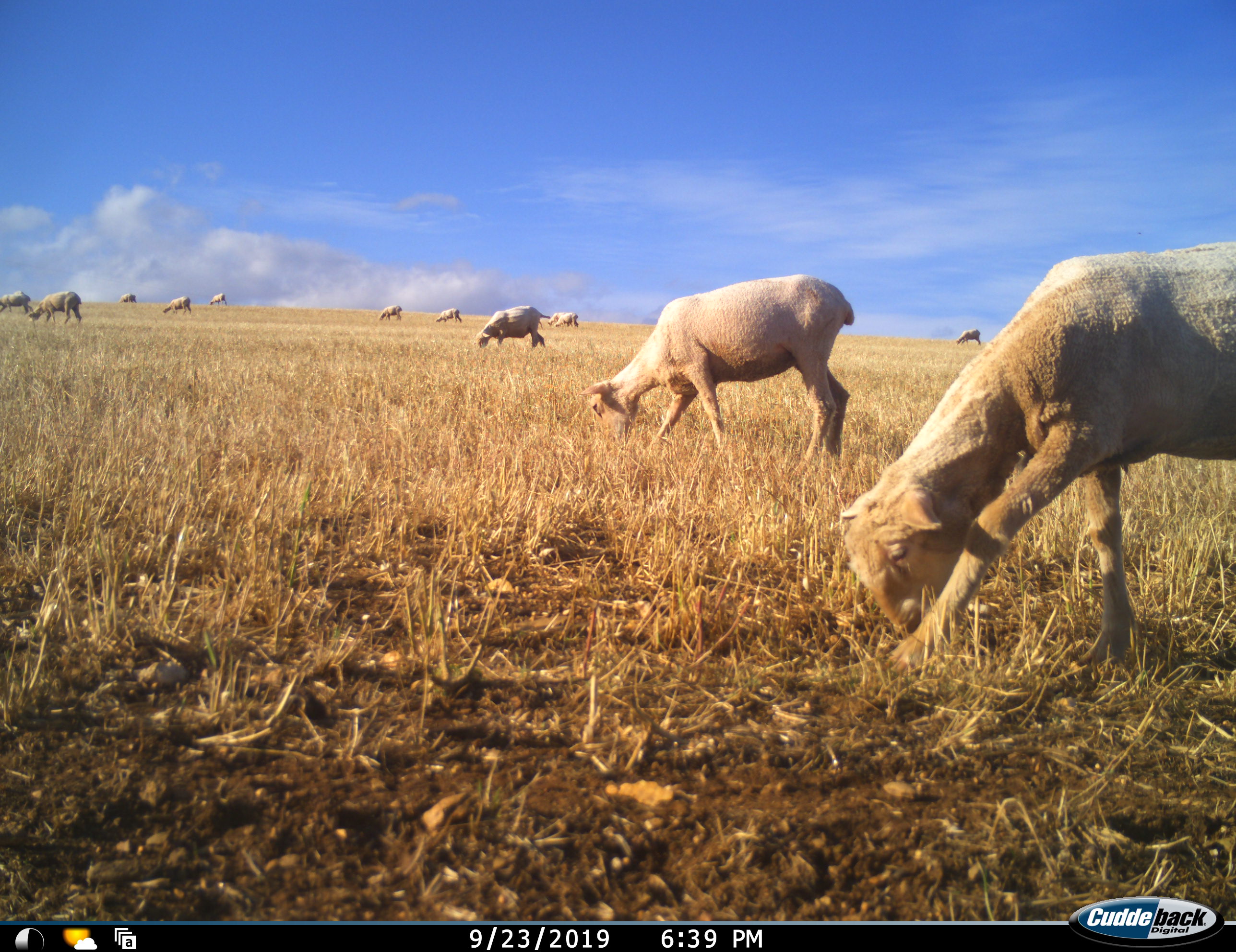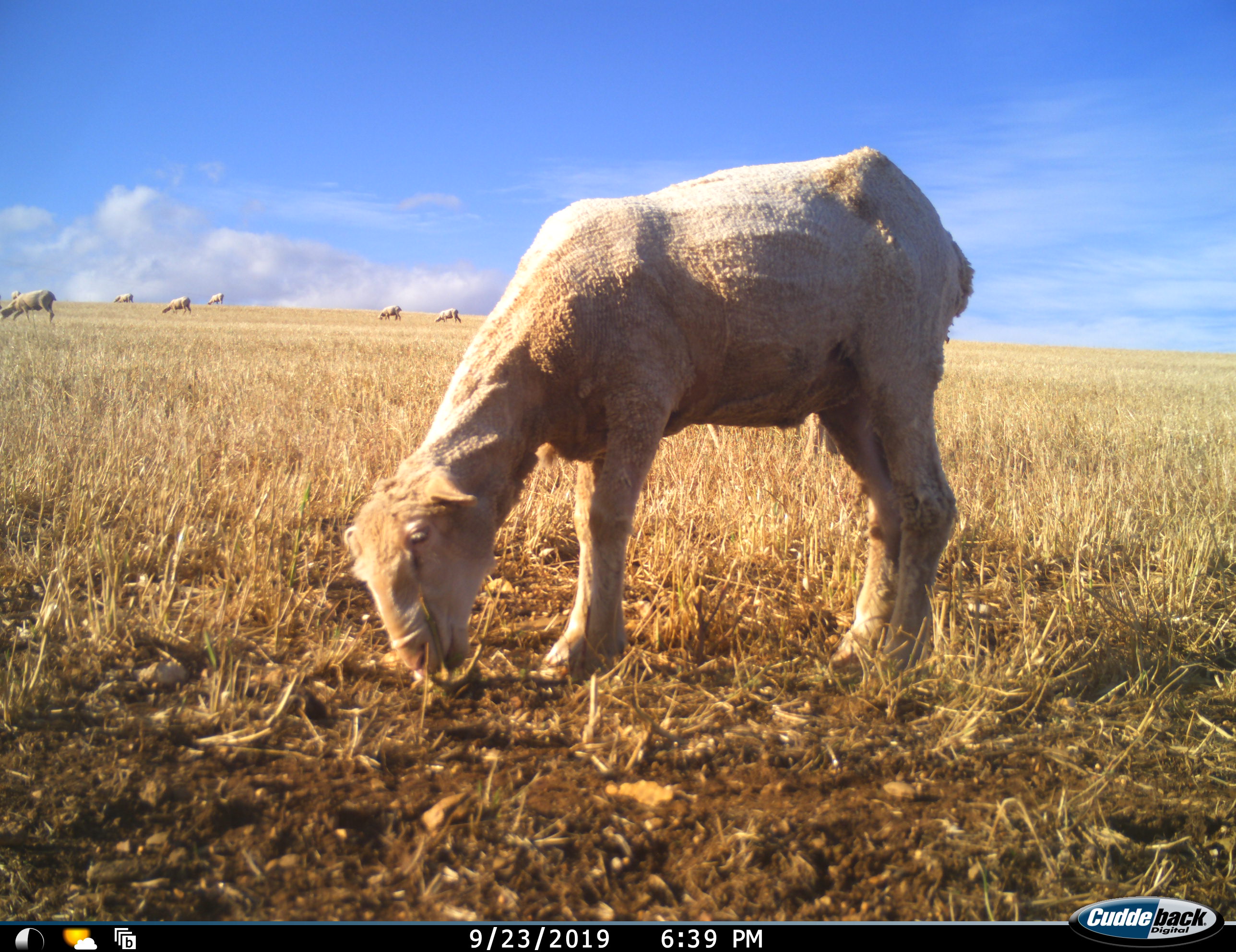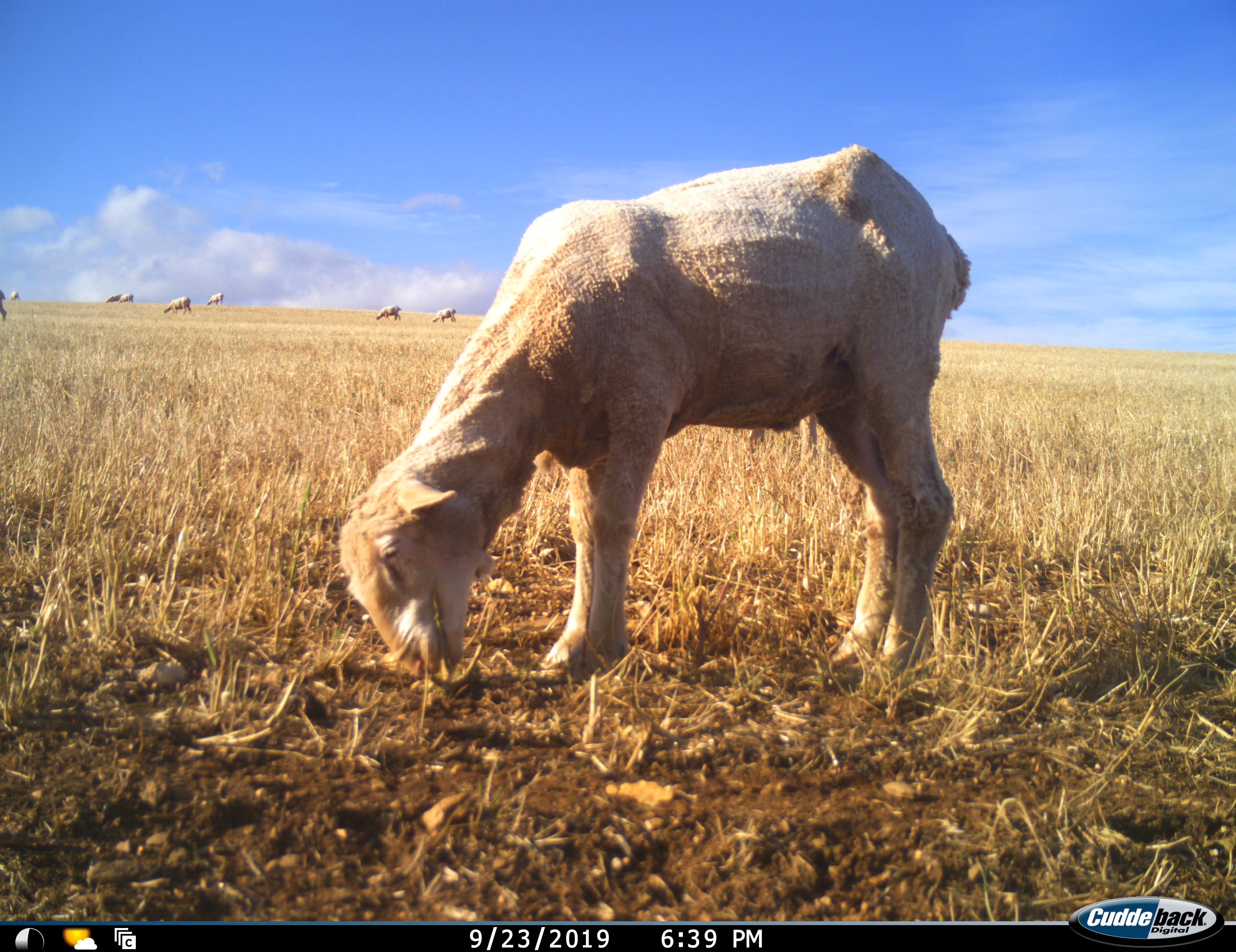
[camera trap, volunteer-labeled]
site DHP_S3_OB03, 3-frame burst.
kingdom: Animalia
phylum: Chordata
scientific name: Vertebrata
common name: domestic animal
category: domesticanimal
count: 11-50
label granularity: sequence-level